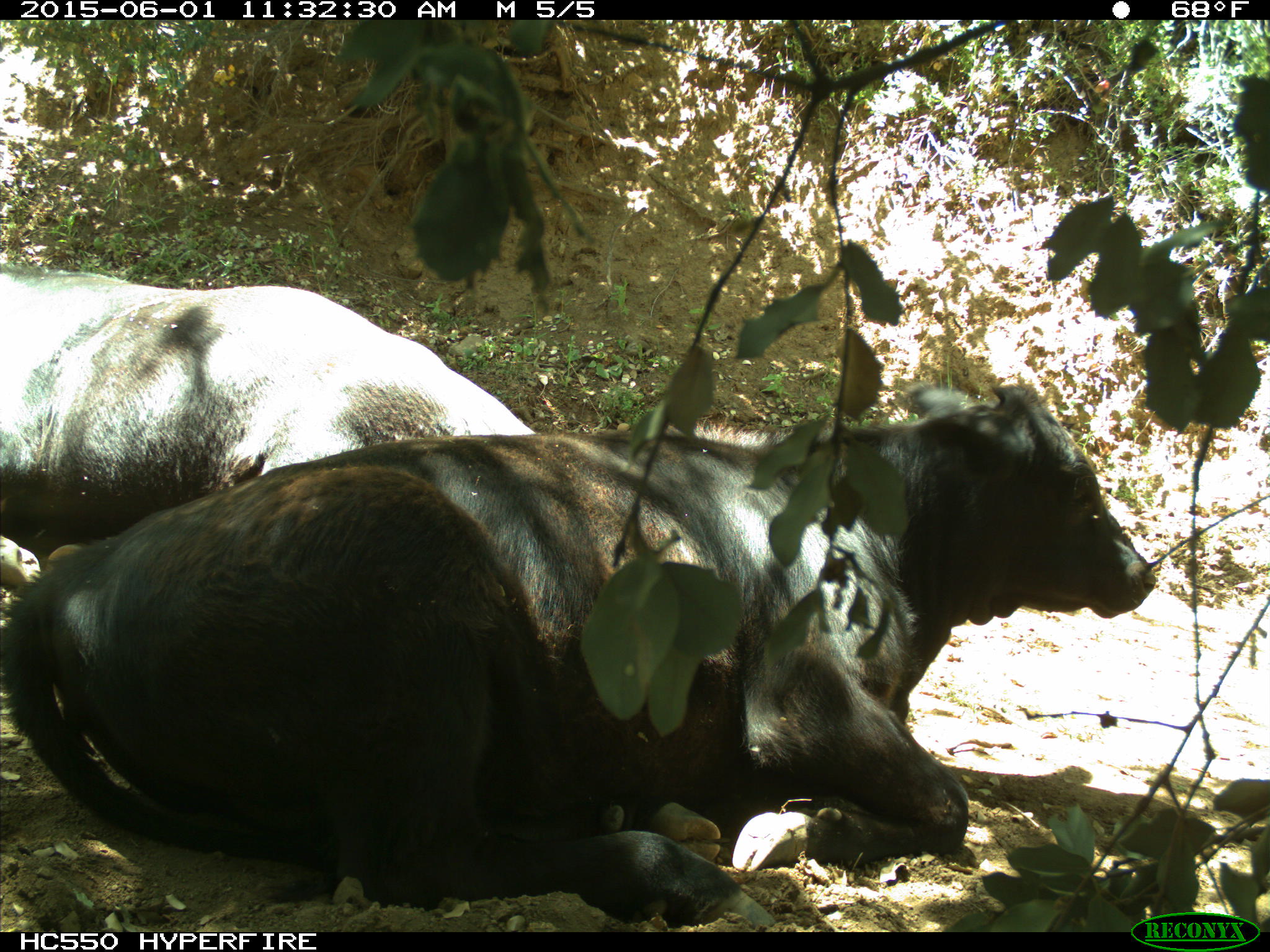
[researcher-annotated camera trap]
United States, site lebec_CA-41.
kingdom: Animalia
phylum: Chordata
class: Mammalia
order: Artiodactyla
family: Bovidae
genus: Bos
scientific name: Bos taurus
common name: domestic cow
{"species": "Bos taurus (domestic cow)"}